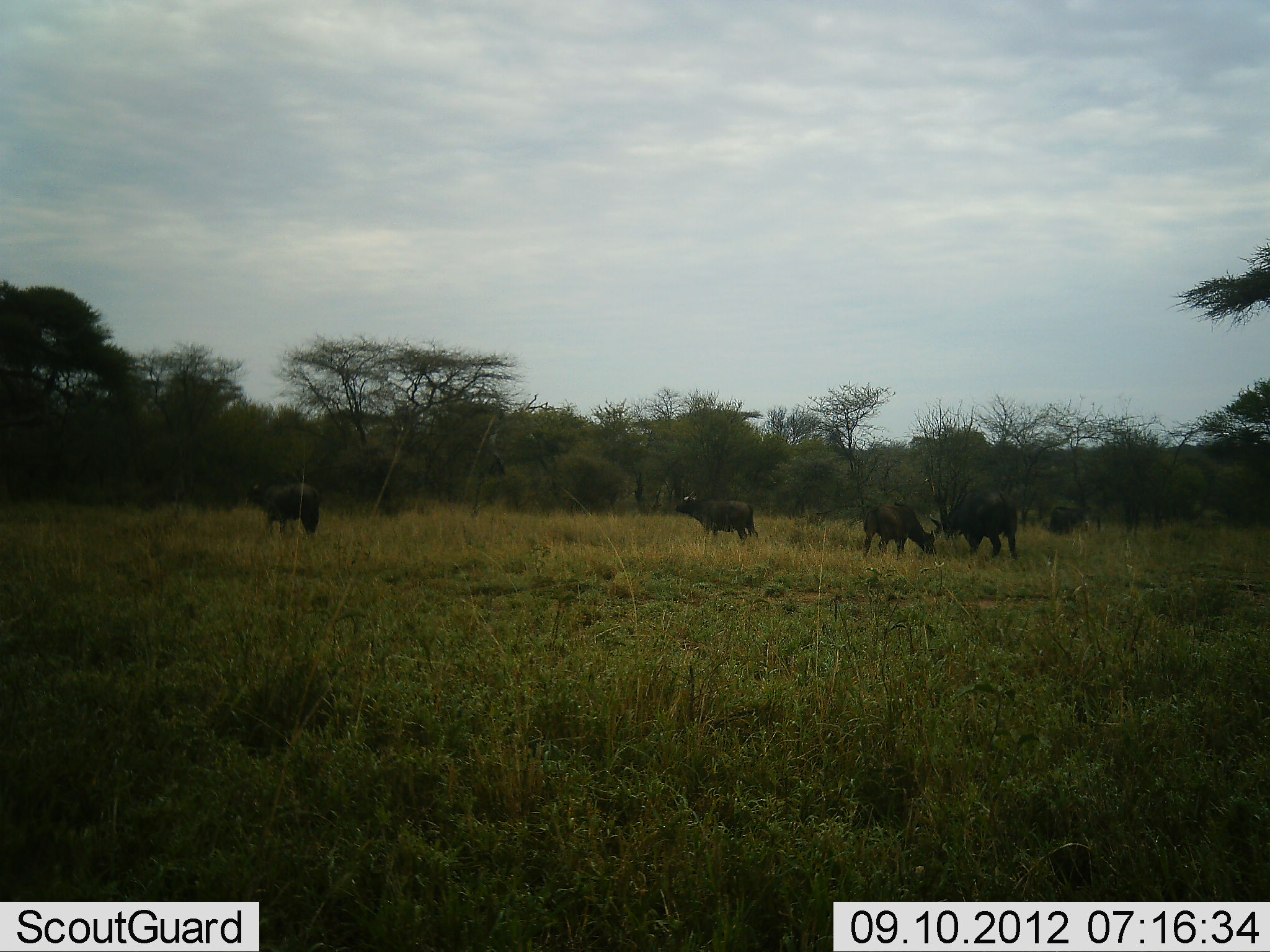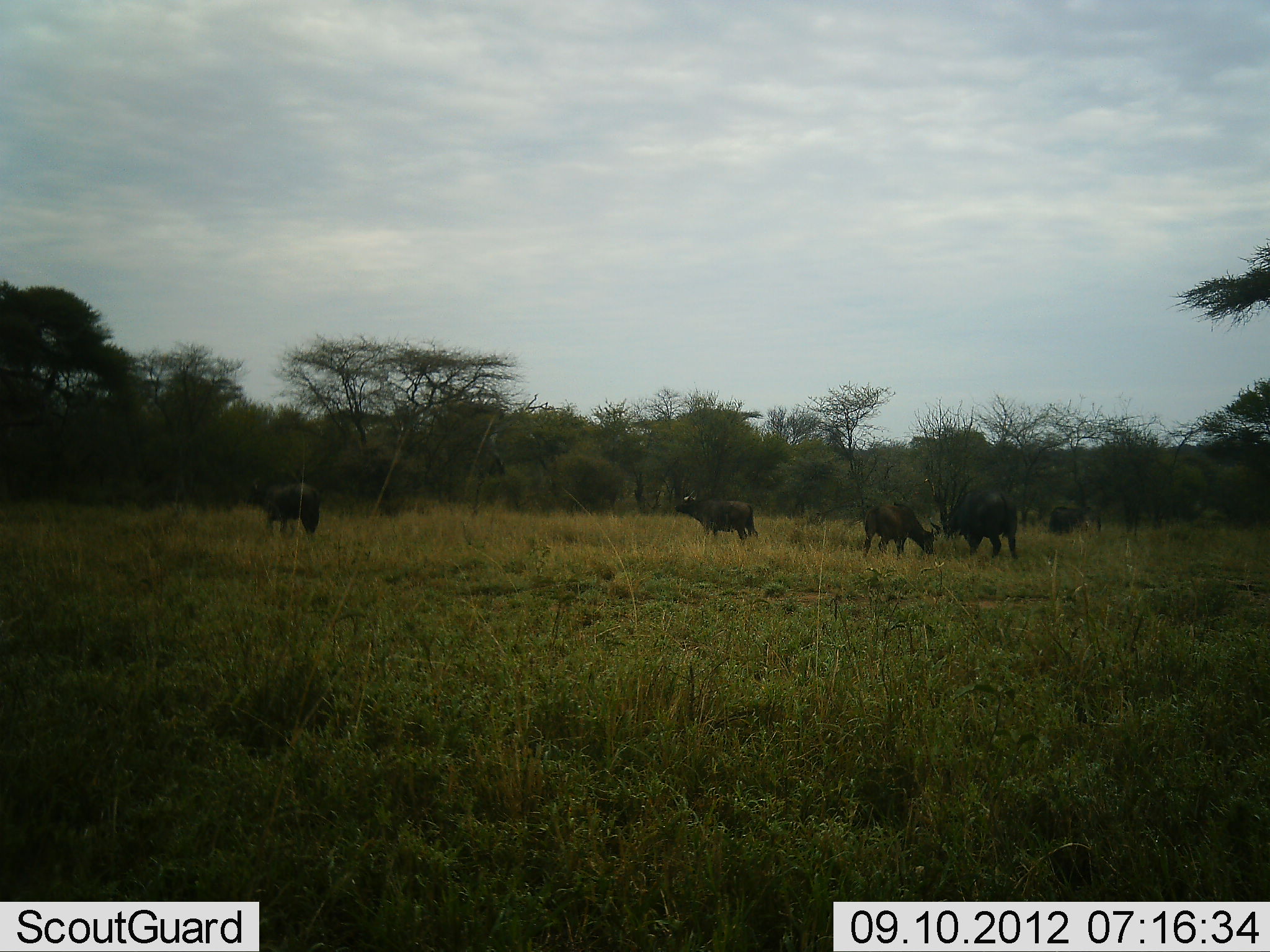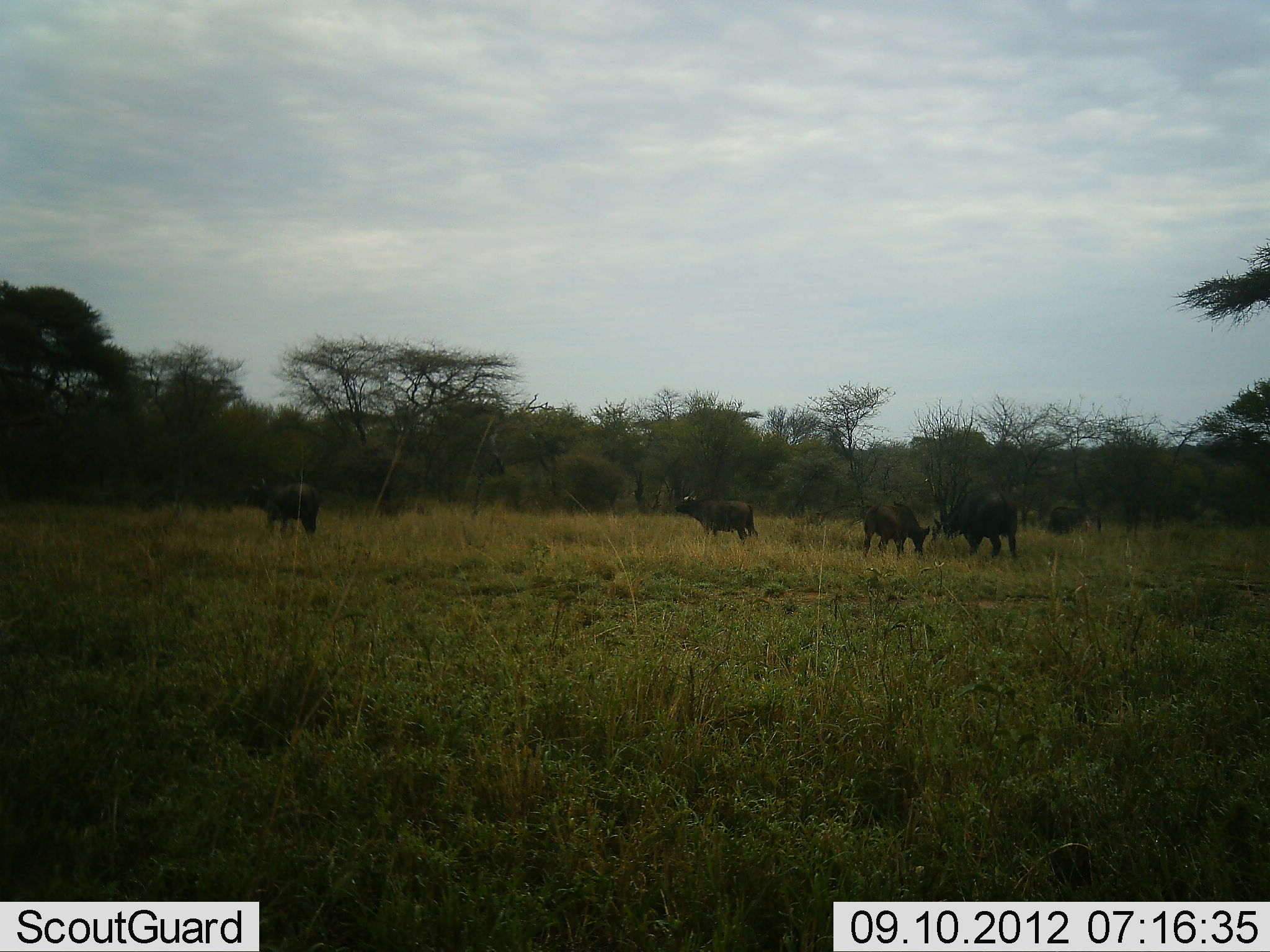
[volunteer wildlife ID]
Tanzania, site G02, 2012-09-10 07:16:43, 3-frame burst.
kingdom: Animalia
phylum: Chordata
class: Mammalia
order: Artiodactyla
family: Bovidae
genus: Syncerus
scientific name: Syncerus caffer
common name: cape buffalo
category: buffalo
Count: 4.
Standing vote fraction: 80%.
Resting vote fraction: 0%.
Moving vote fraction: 0%.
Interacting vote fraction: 10%.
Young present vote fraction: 0%.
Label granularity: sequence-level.